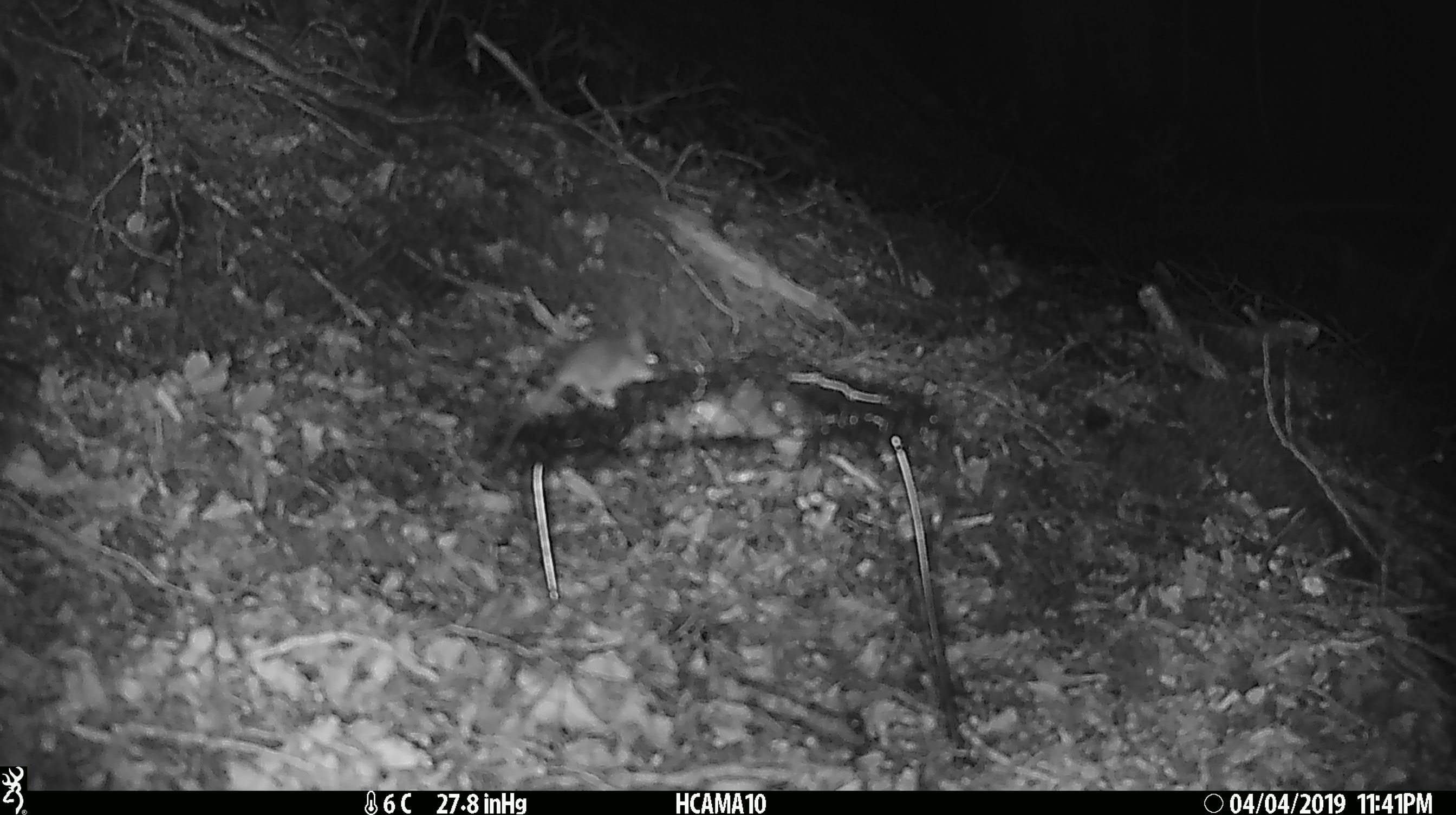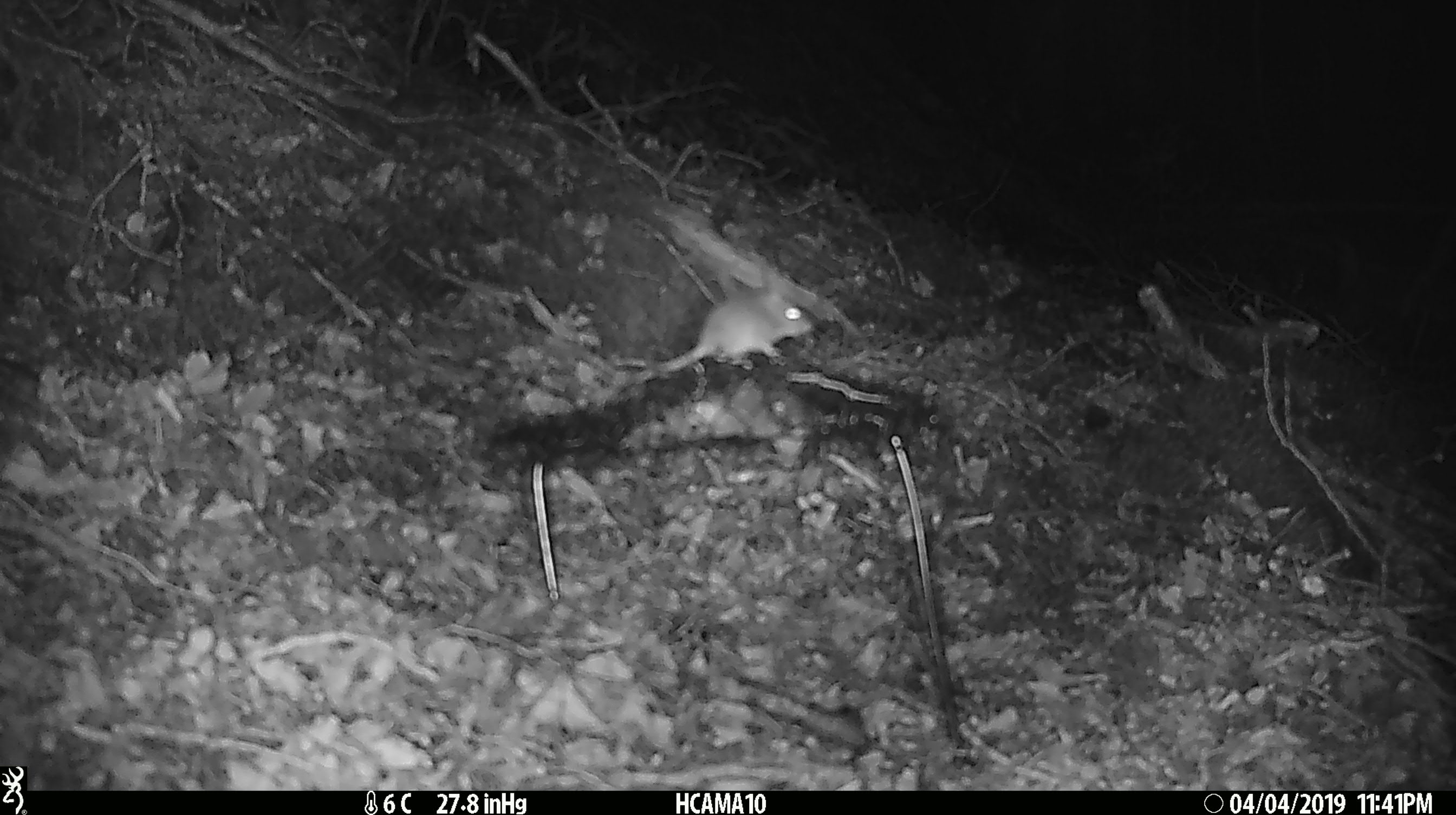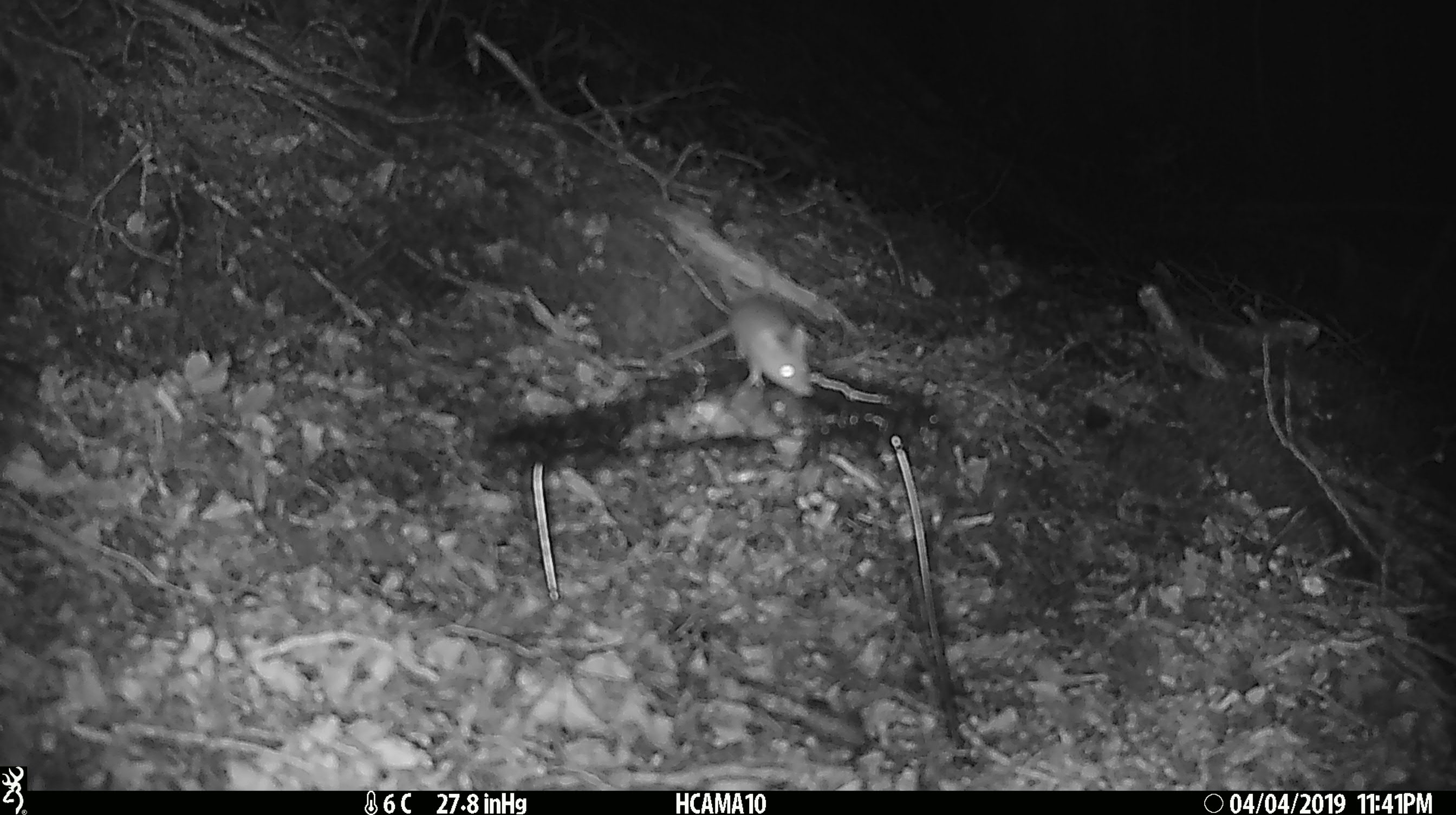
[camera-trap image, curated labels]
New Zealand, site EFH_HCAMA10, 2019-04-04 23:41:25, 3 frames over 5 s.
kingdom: Animalia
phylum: Chordata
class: Mammalia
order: Rodentia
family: Muridae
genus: Mus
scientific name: Mus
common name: mouse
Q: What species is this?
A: Mouse (Mus).